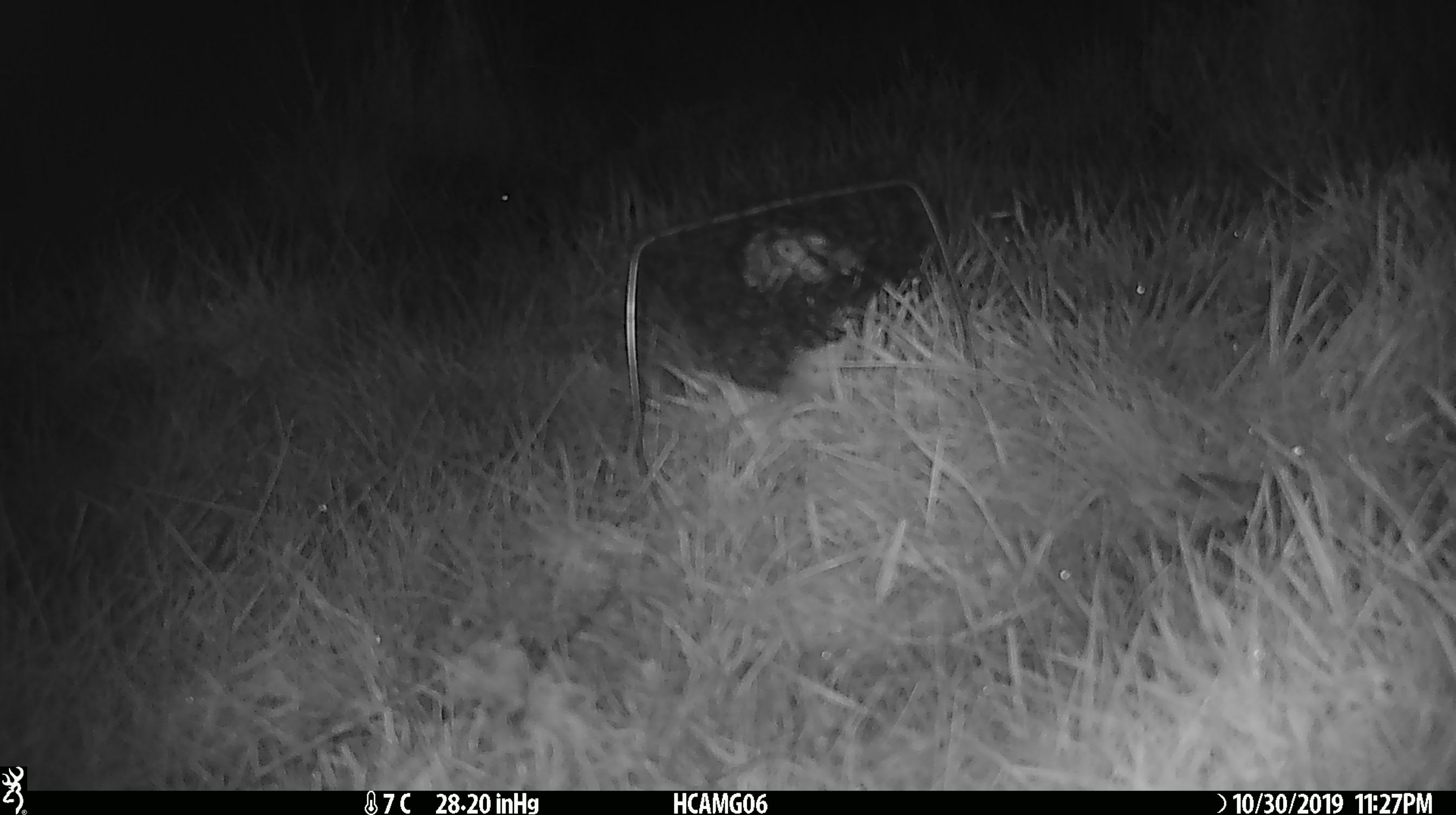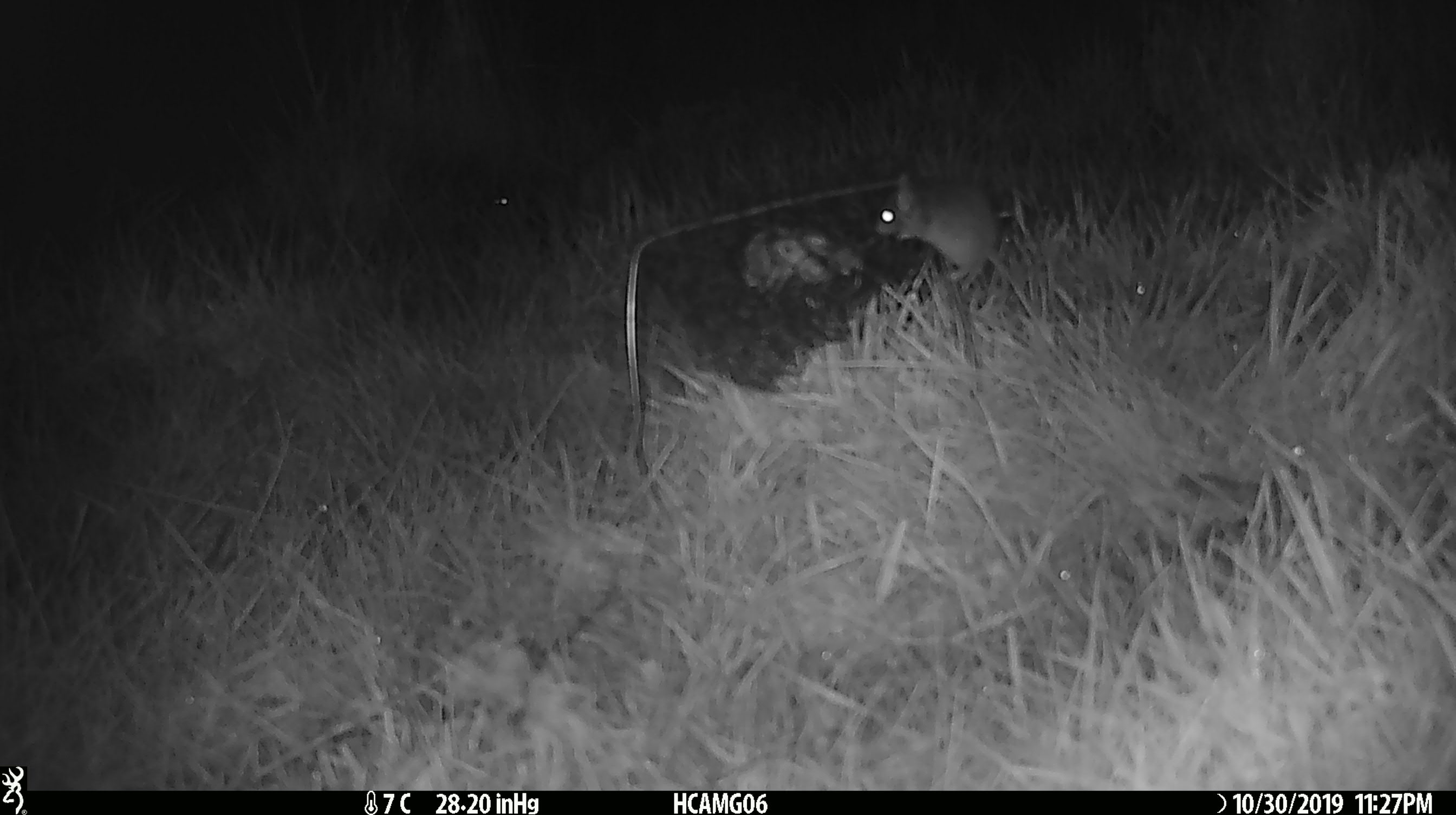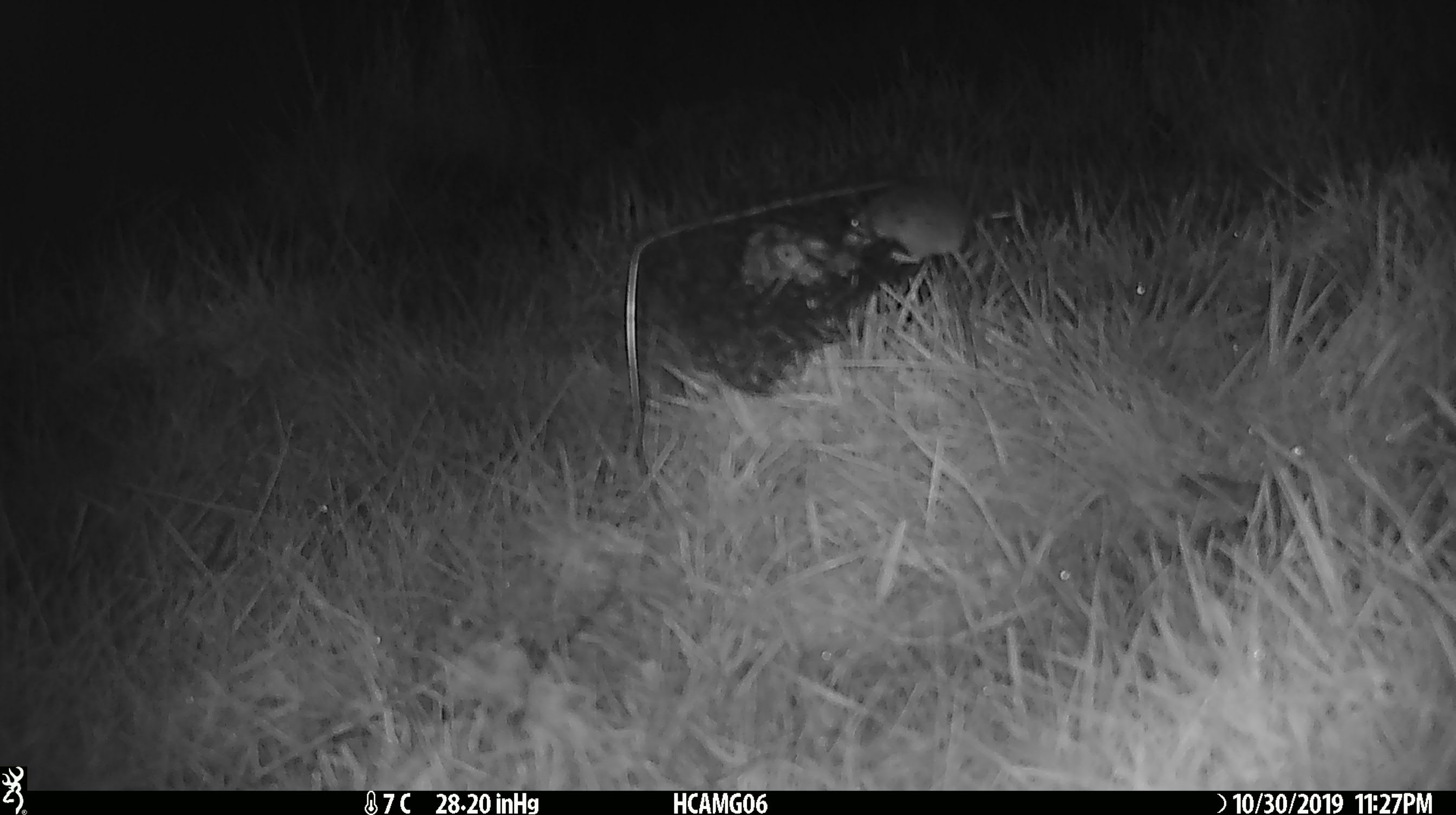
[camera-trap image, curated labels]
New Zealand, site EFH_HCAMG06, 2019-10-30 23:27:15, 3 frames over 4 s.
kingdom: Animalia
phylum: Chordata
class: Mammalia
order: Rodentia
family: Muridae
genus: Mus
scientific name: Mus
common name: mouse